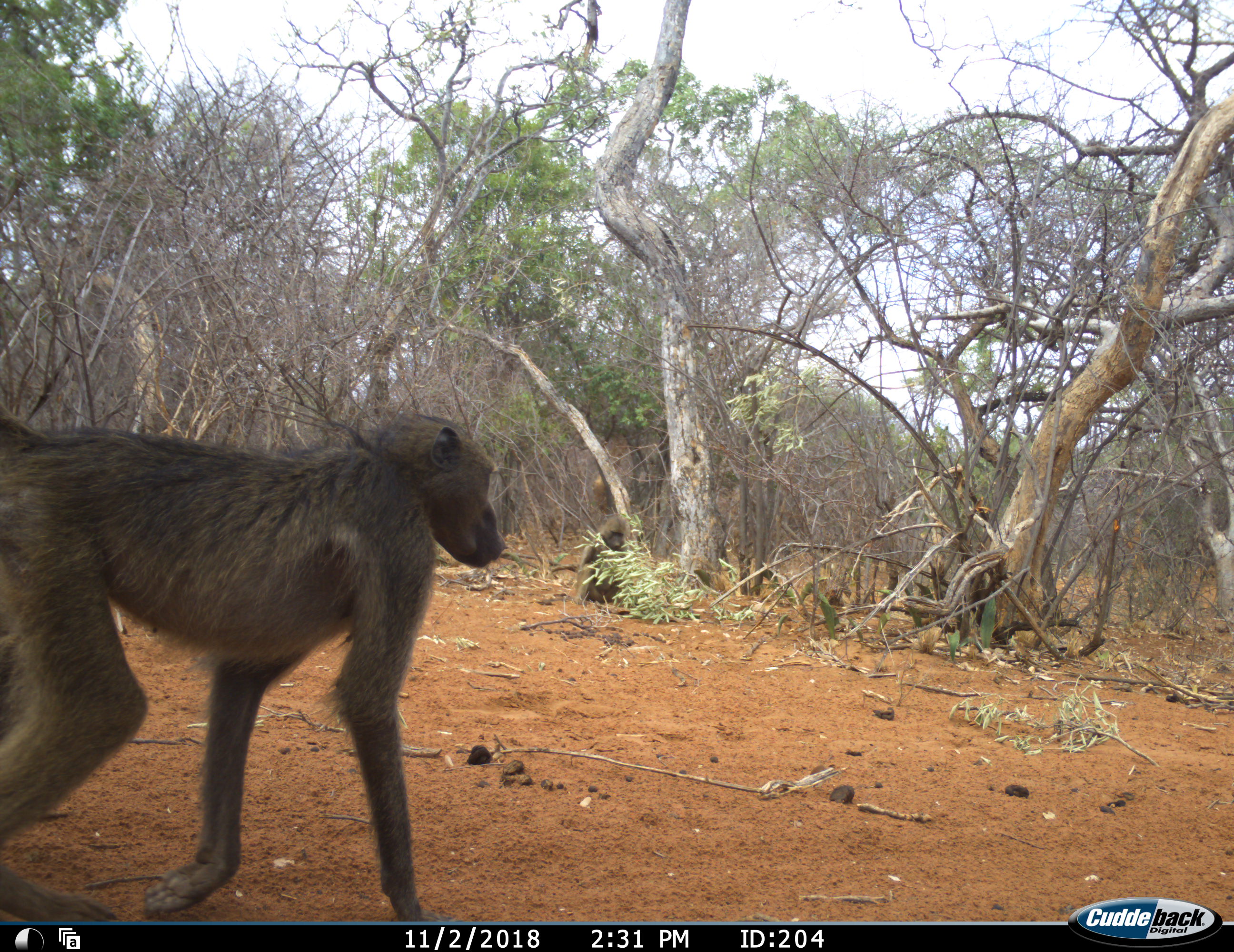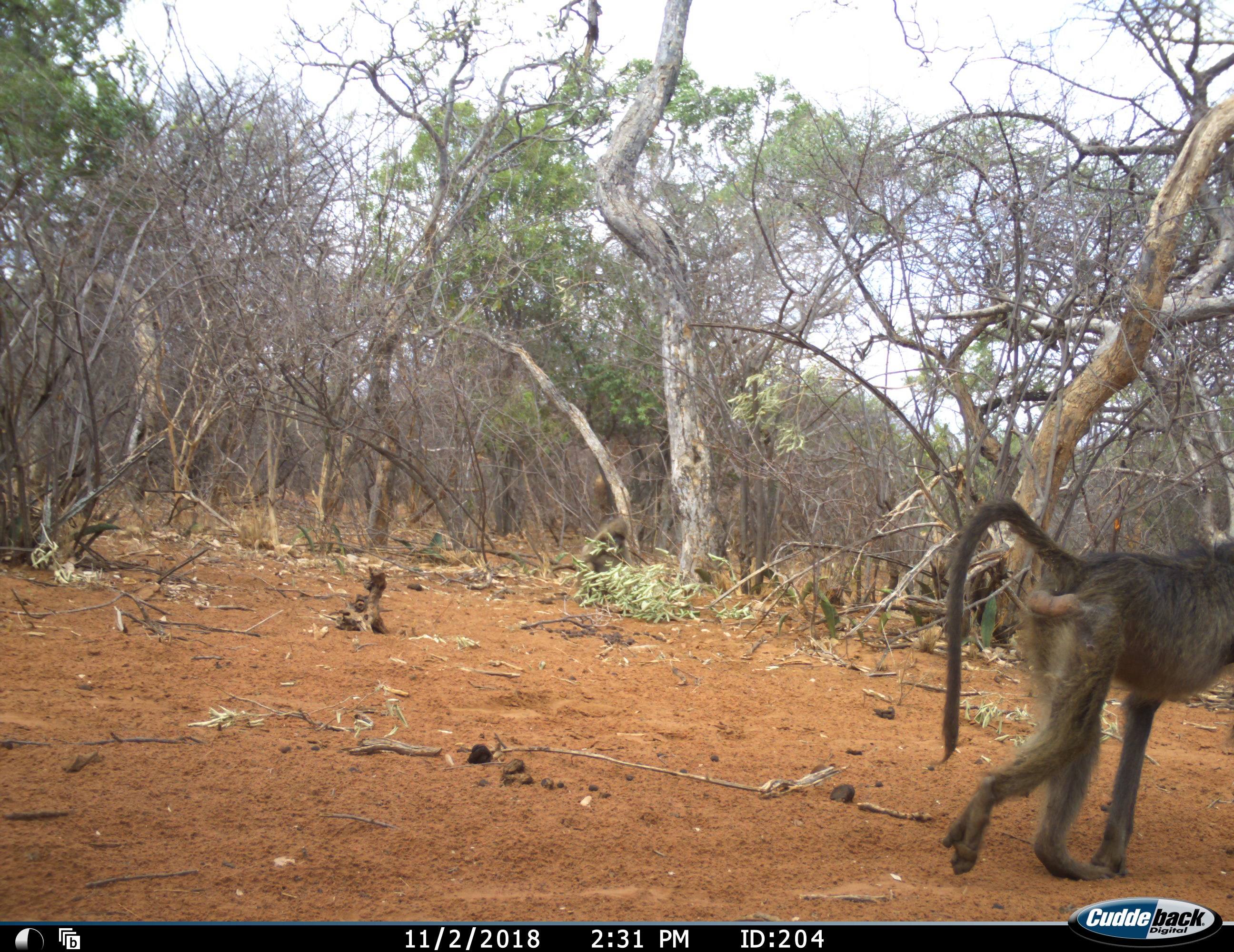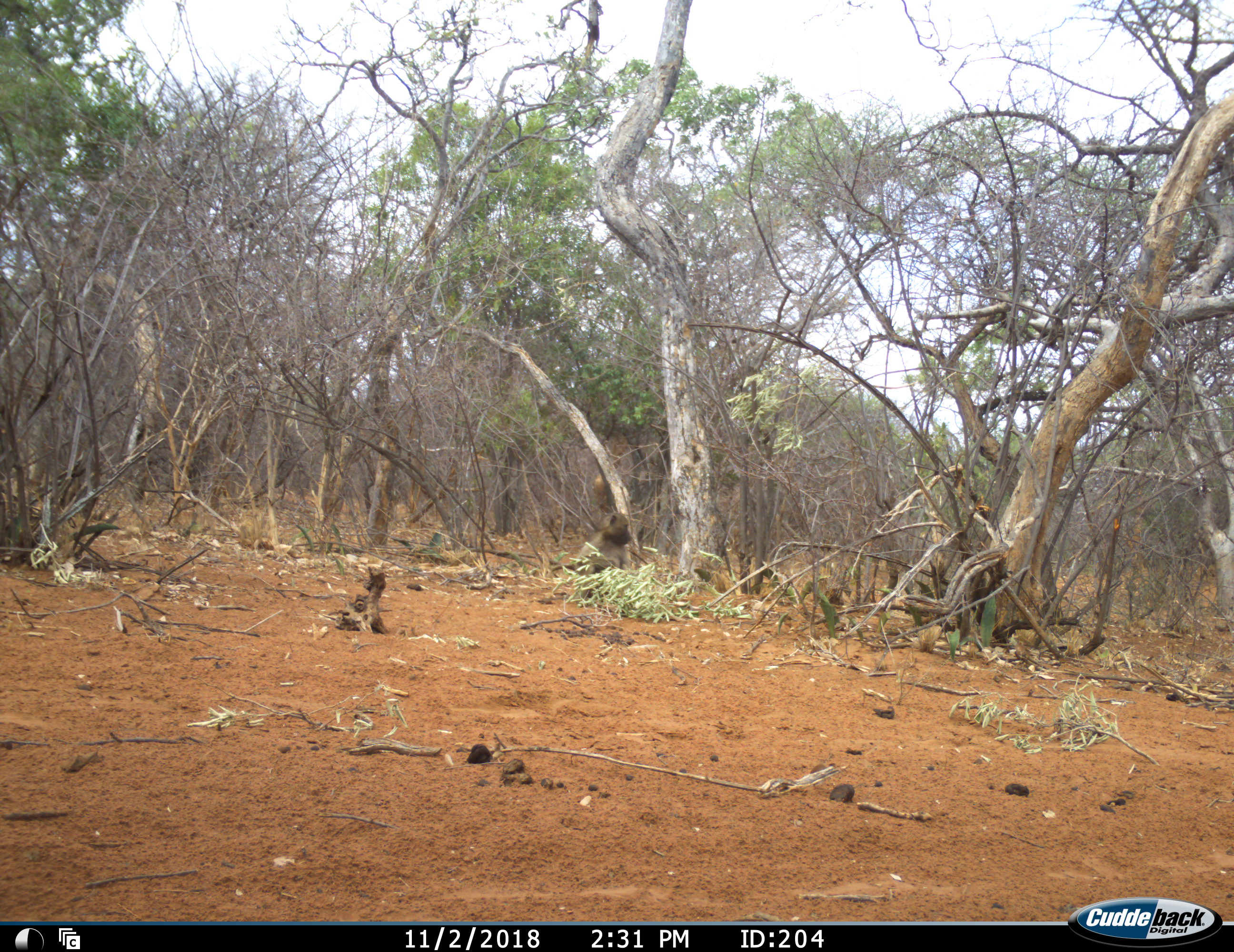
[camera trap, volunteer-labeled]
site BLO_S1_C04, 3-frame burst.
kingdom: Animalia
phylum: Chordata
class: Mammalia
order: Primates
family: Cercopithecidae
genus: Papio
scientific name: Papio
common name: baboon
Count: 2.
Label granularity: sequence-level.